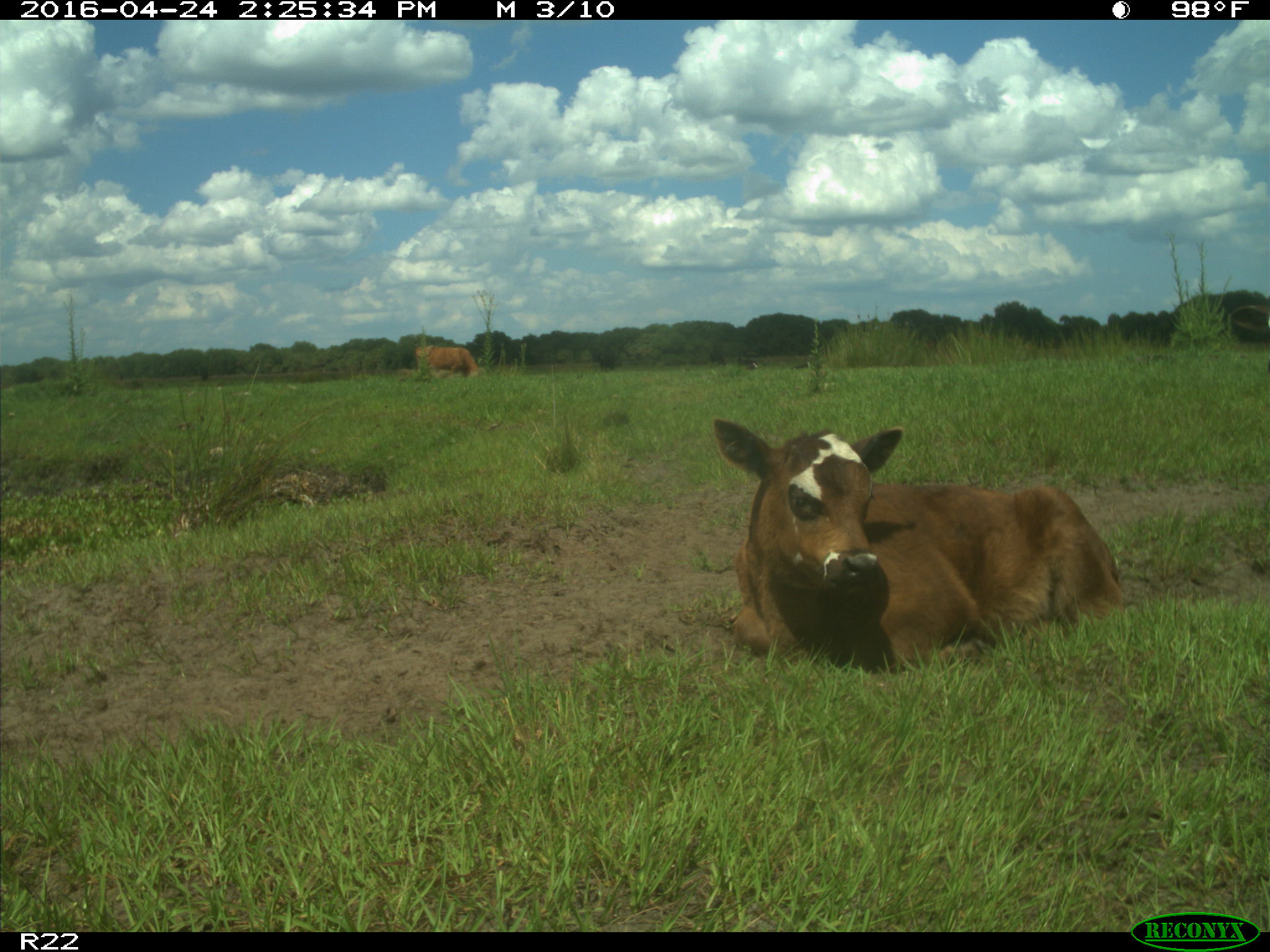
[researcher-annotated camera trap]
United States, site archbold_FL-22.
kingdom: Animalia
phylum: Chordata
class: Mammalia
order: Artiodactyla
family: Bovidae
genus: Bos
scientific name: Bos taurus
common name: domestic cow